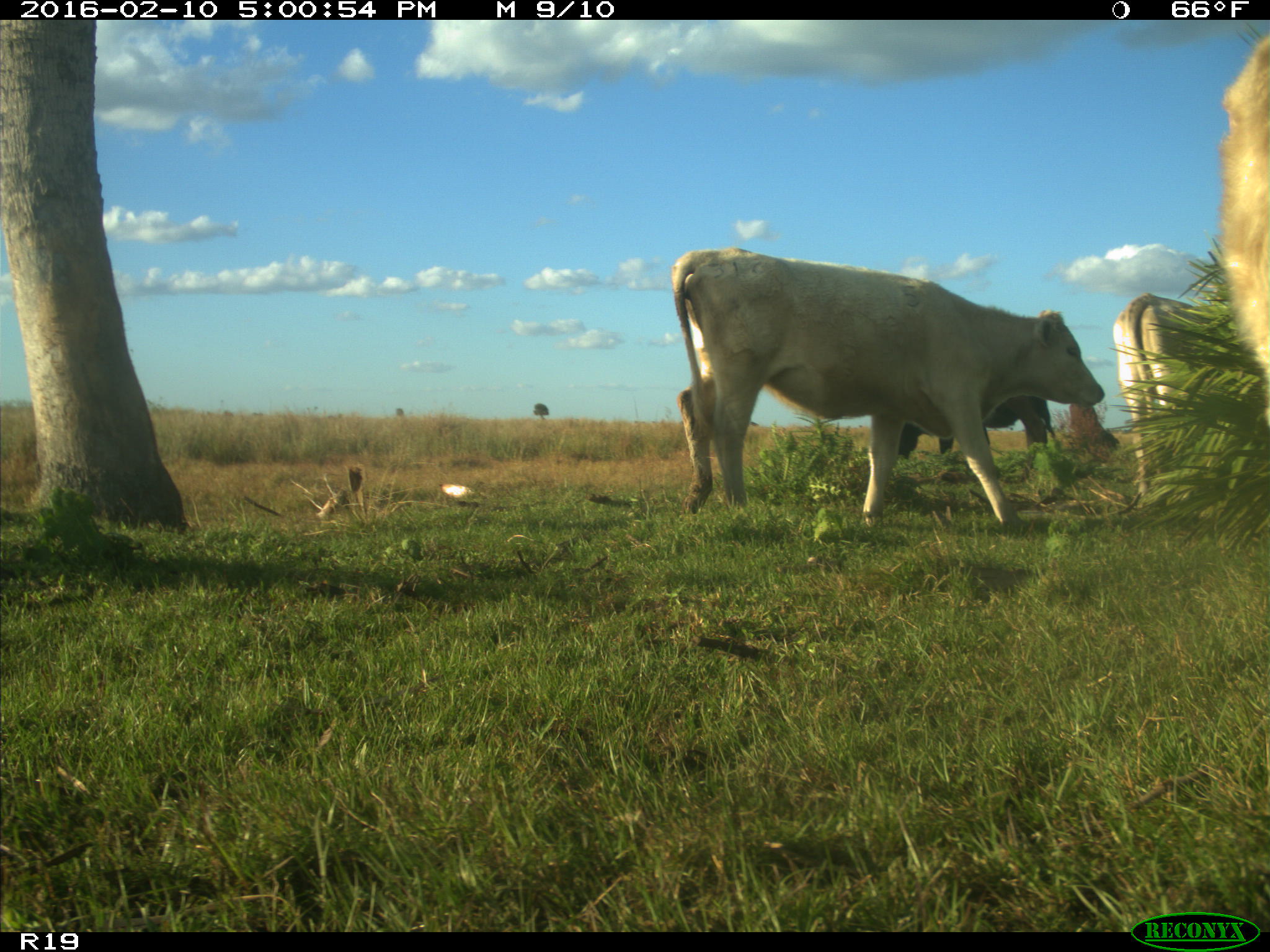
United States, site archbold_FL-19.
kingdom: Animalia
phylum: Chordata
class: Mammalia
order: Artiodactyla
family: Bovidae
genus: Bos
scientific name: Bos taurus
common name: domestic cow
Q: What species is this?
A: Bos taurus (domestic cow).